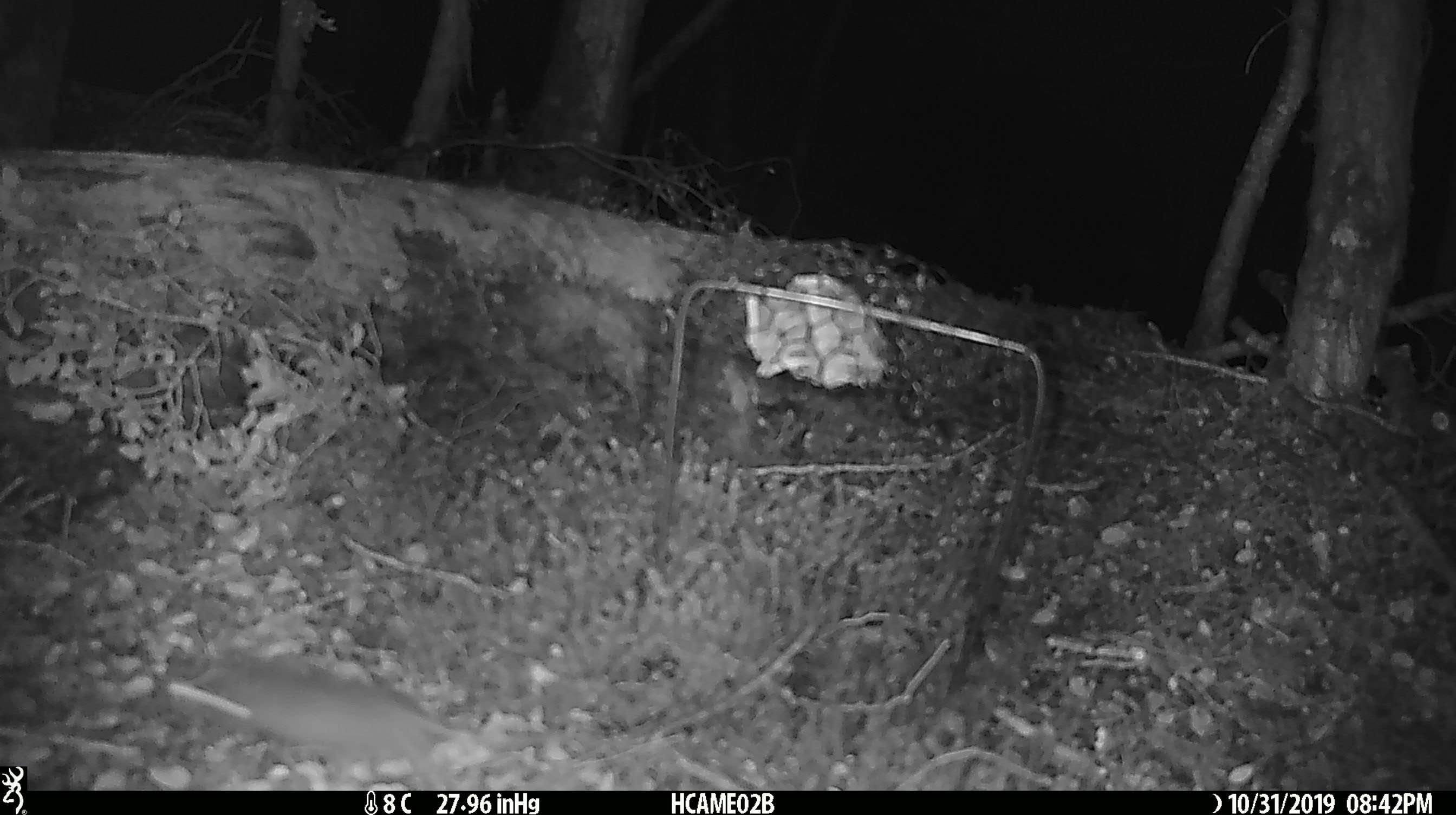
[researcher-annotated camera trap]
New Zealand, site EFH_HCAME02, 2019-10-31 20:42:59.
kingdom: Animalia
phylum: Chordata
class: Mammalia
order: Rodentia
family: Muridae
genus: Mus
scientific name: Mus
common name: mouse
Mouse (Mus).